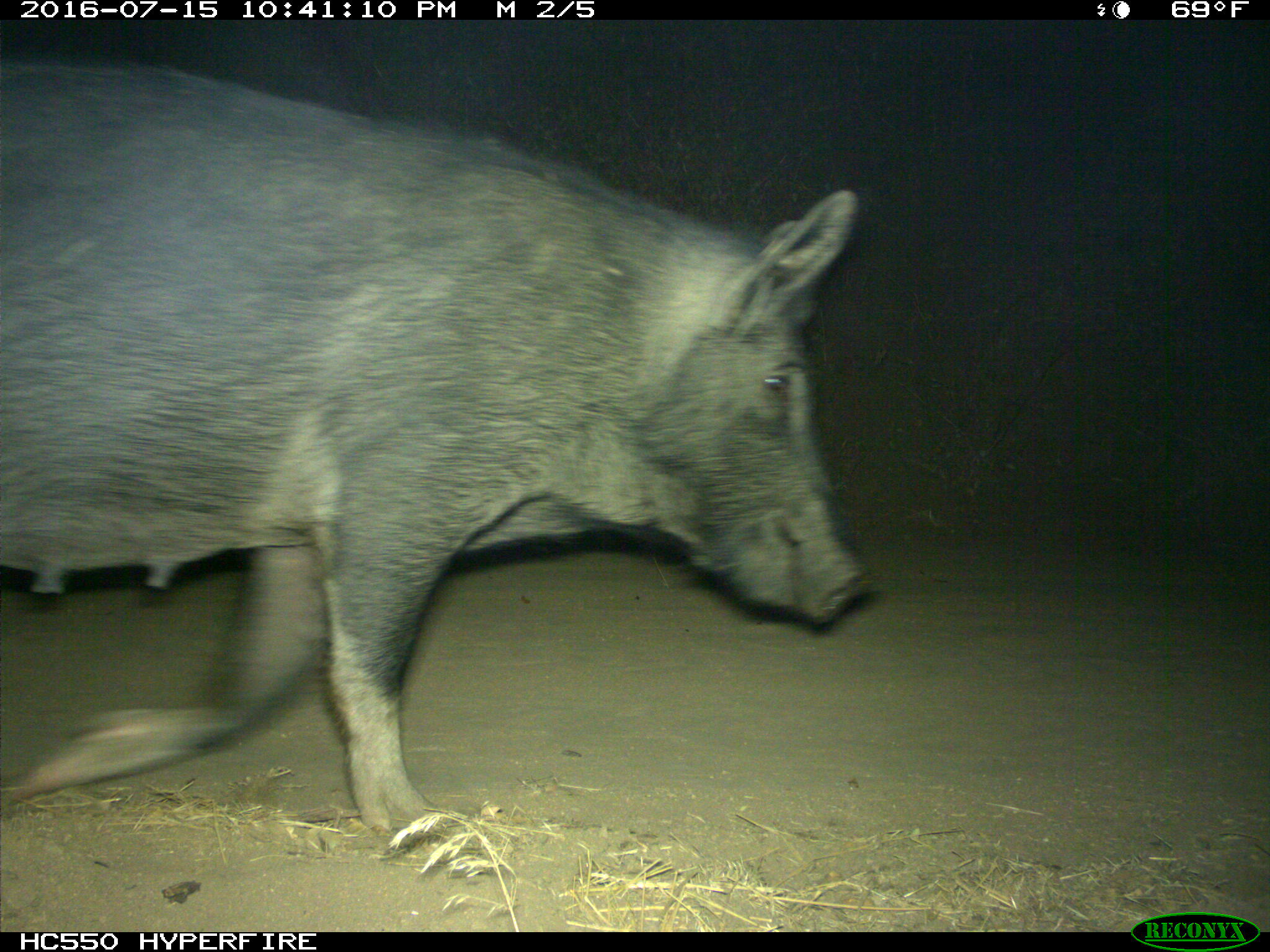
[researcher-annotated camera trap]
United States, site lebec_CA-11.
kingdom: Animalia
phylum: Chordata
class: Mammalia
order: Artiodactyla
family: Suidae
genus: Sus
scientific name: Sus scrofa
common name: wild boar